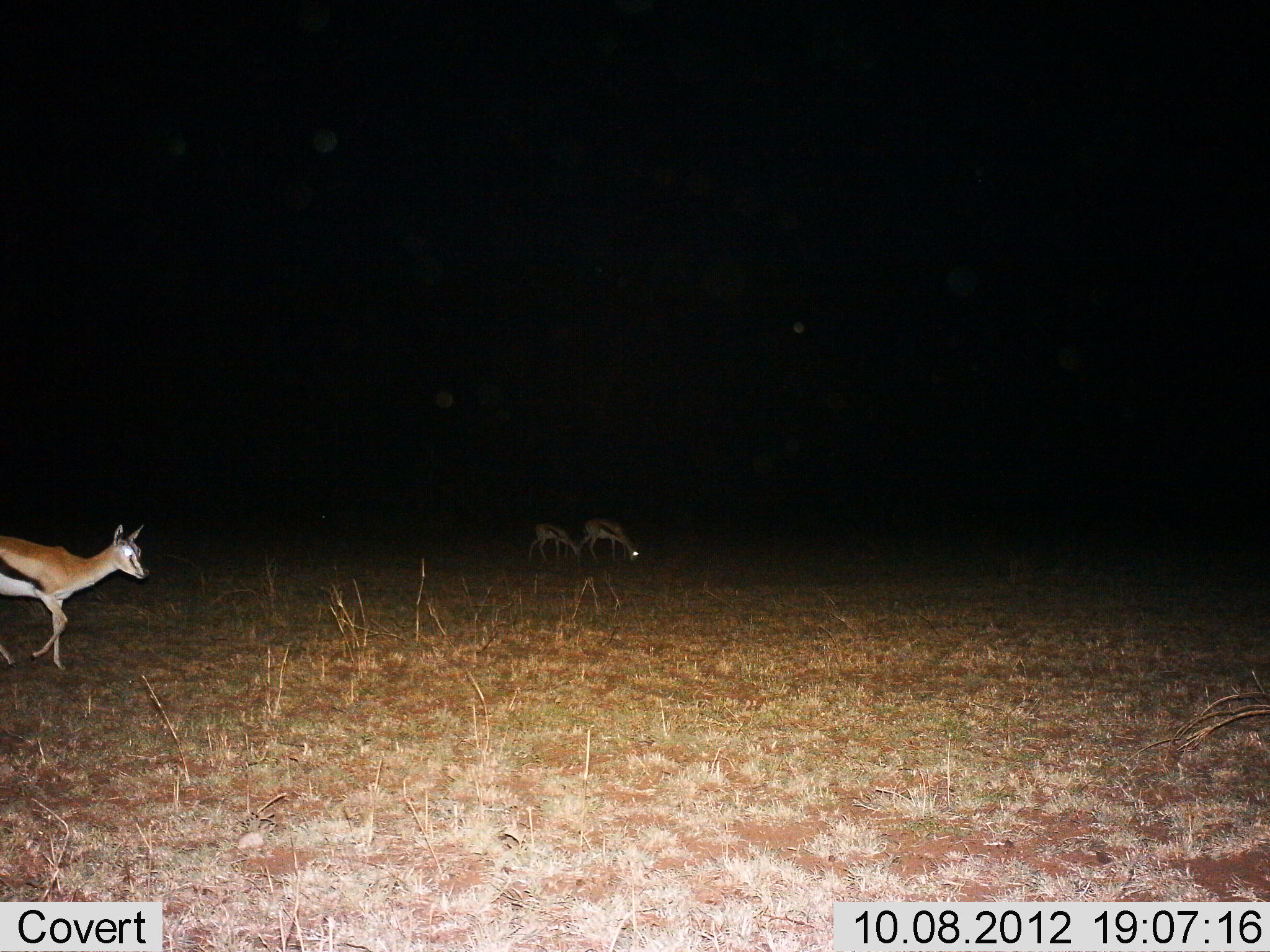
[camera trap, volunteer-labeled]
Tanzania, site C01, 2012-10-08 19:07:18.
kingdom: Animalia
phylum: Chordata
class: Mammalia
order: Artiodactyla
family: Bovidae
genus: Eudorcas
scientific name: Eudorcas thomsonii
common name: thomson's gazelle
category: gazellethomsons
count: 3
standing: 30%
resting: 0%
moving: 70%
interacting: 10%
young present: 30%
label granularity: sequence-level